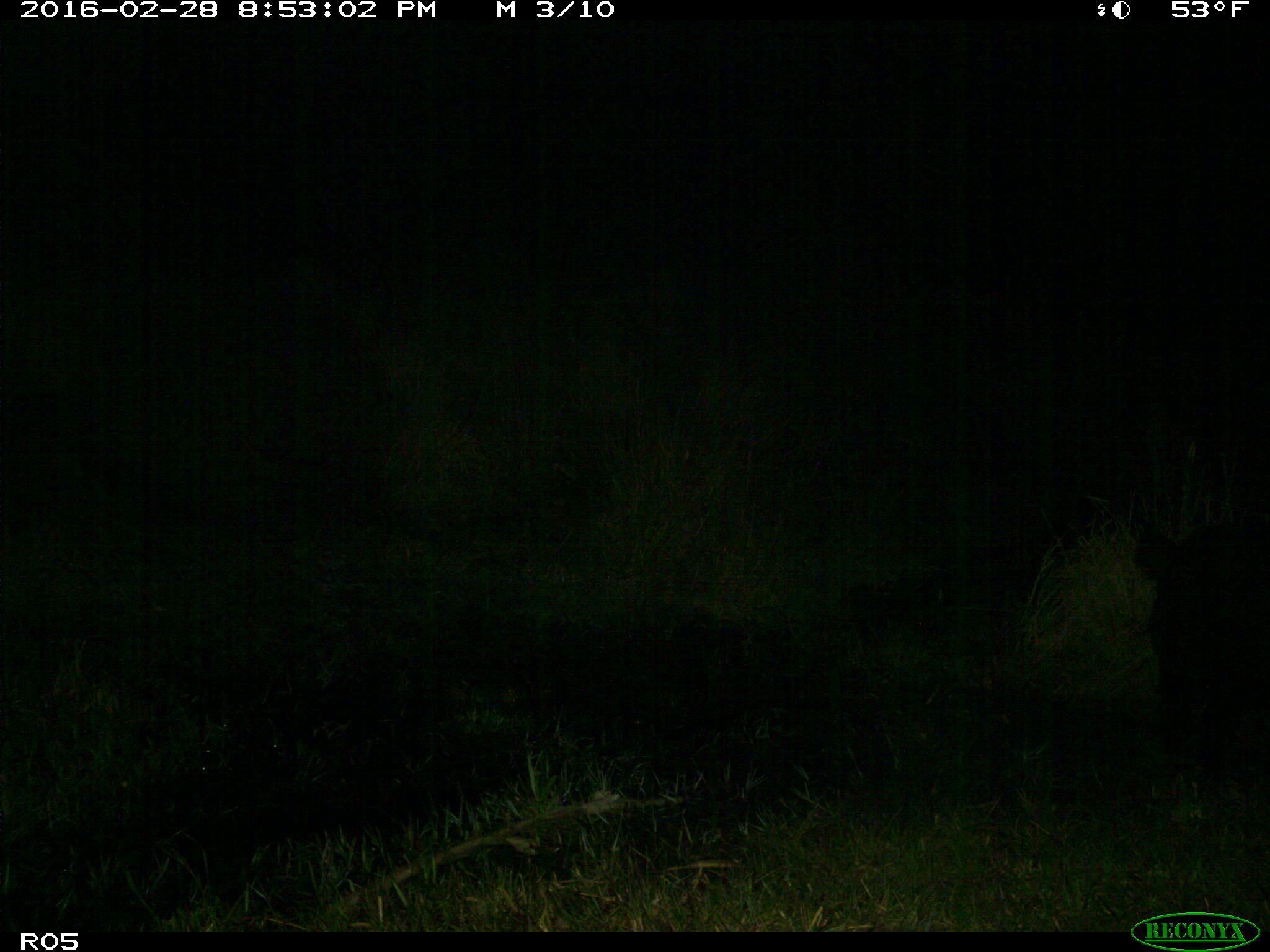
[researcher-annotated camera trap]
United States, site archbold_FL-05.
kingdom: Animalia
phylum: Chordata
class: Mammalia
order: Artiodactyla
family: Suidae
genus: Sus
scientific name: Sus scrofa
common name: wild boar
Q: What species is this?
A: Sus scrofa (wild boar).